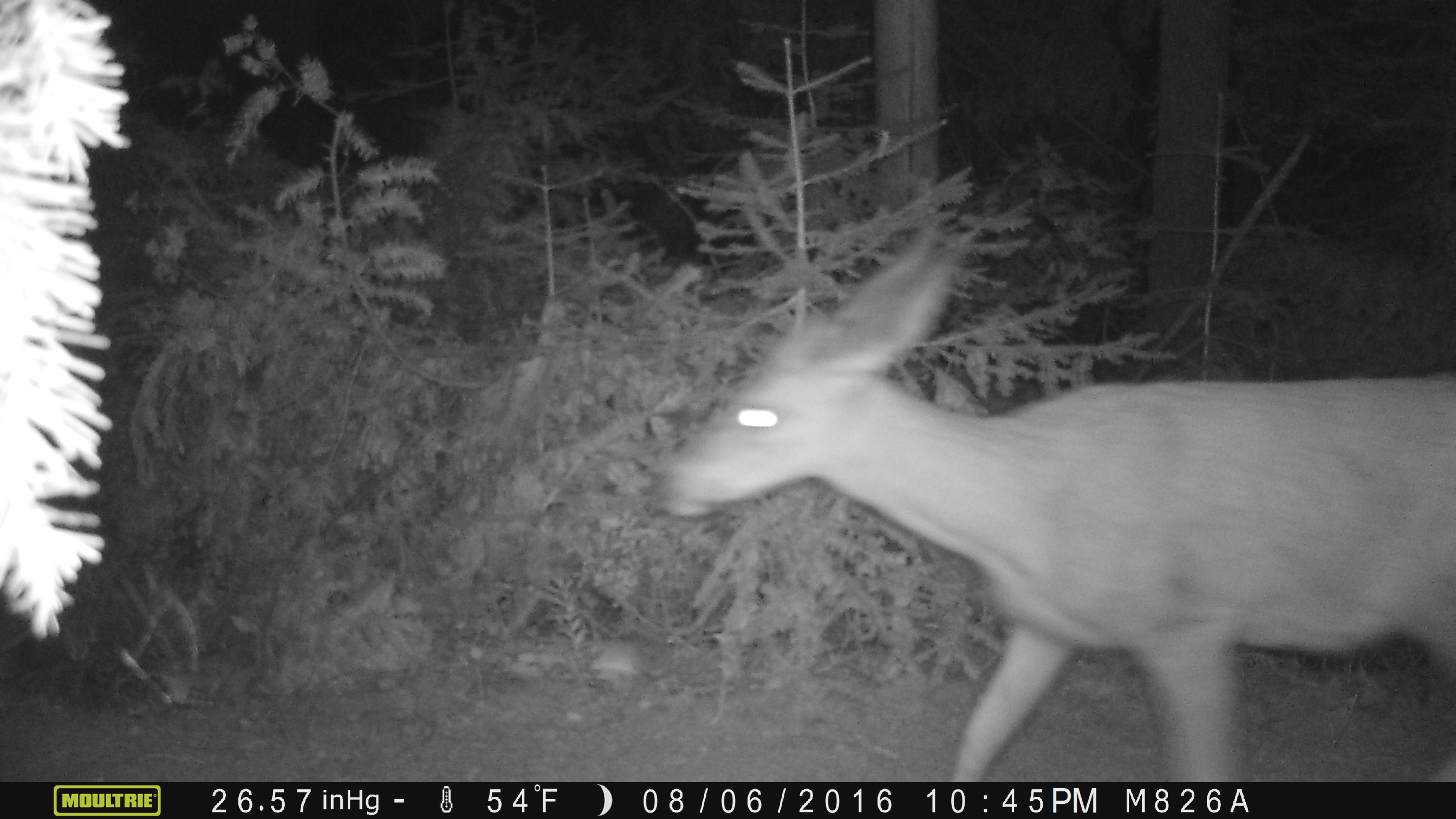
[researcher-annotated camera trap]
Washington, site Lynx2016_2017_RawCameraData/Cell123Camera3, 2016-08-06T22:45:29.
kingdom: Animalia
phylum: Chordata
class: Mammalia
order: Artiodactyla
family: Cervidae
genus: Odocoileus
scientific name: Odocoileus hemionus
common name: mule deer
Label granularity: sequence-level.